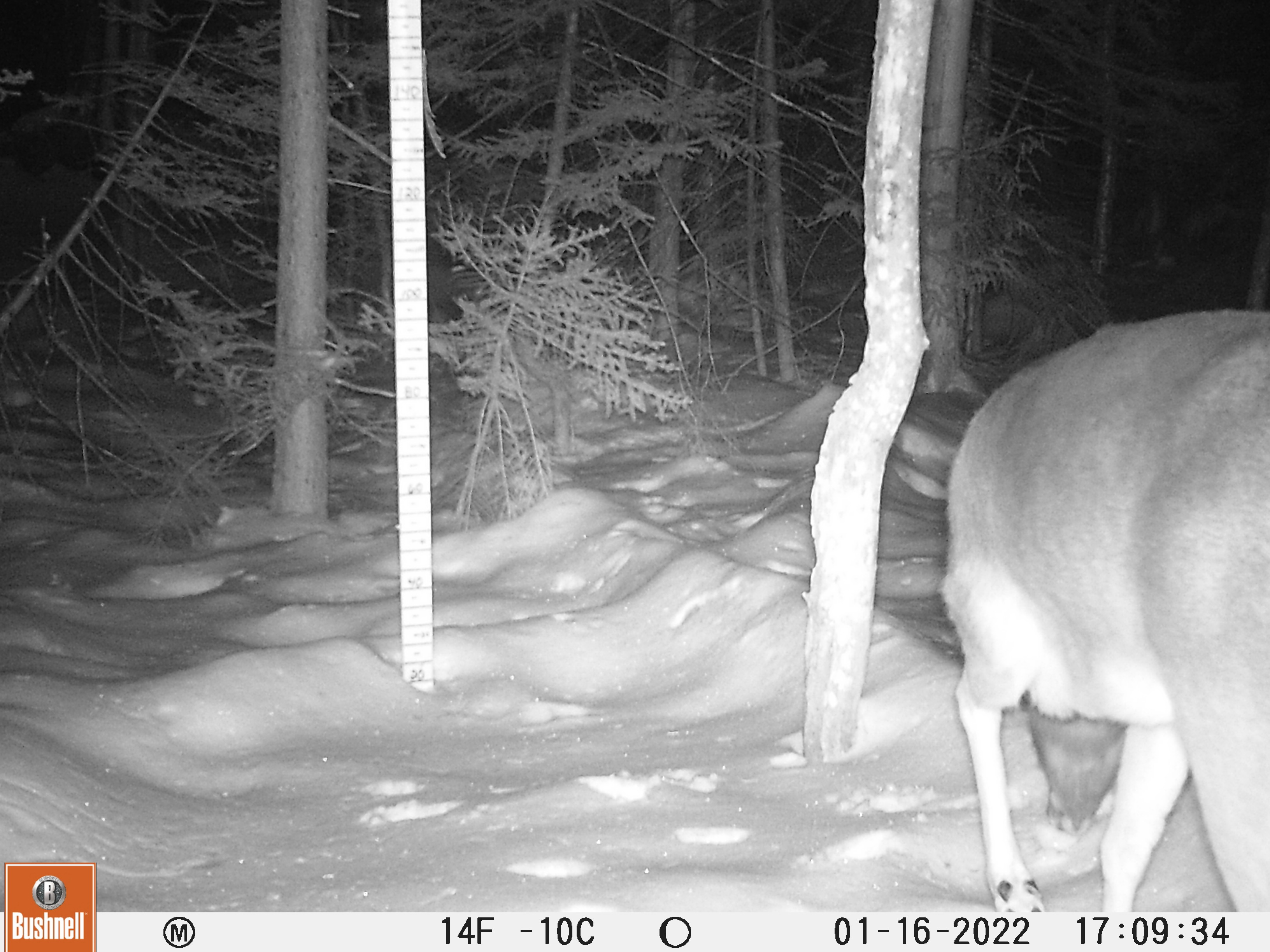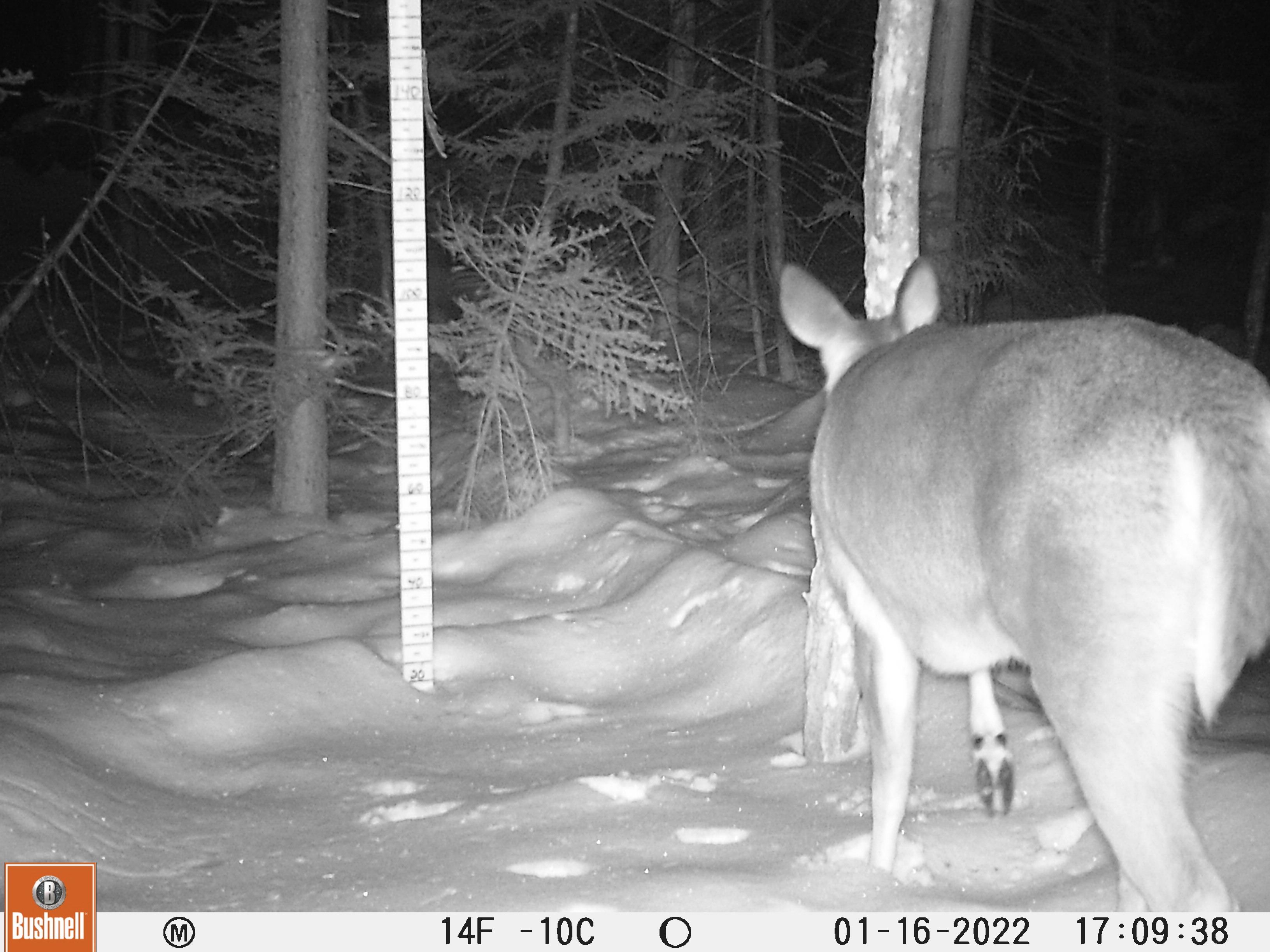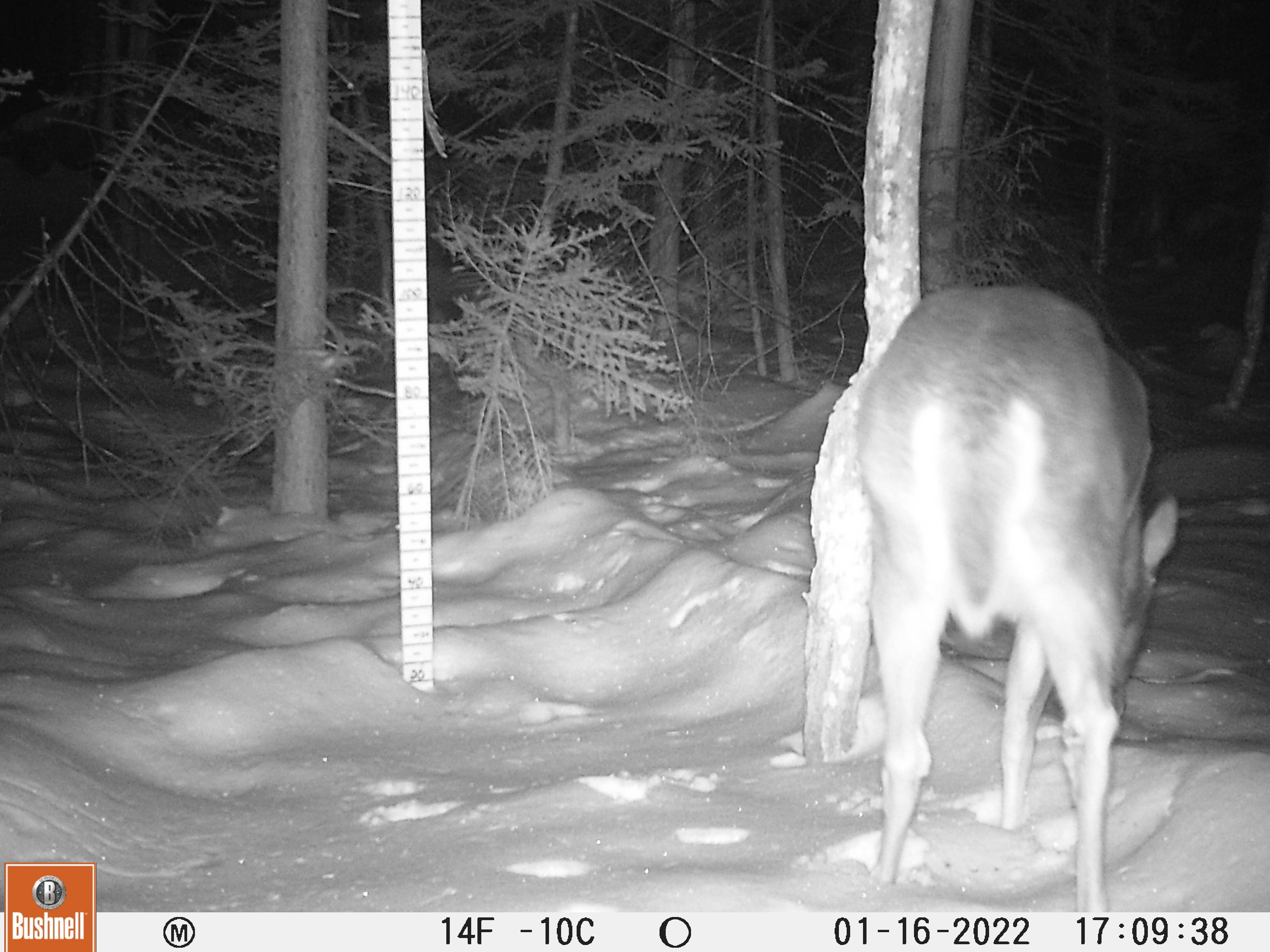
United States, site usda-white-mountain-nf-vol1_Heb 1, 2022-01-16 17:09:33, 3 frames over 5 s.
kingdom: Animalia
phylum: Chordata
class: Mammalia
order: Artiodactyla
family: Cervidae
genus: Odocoileus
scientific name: Odocoileus virginianus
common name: white-tailed deer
White-tailed deer (Odocoileus virginianus).